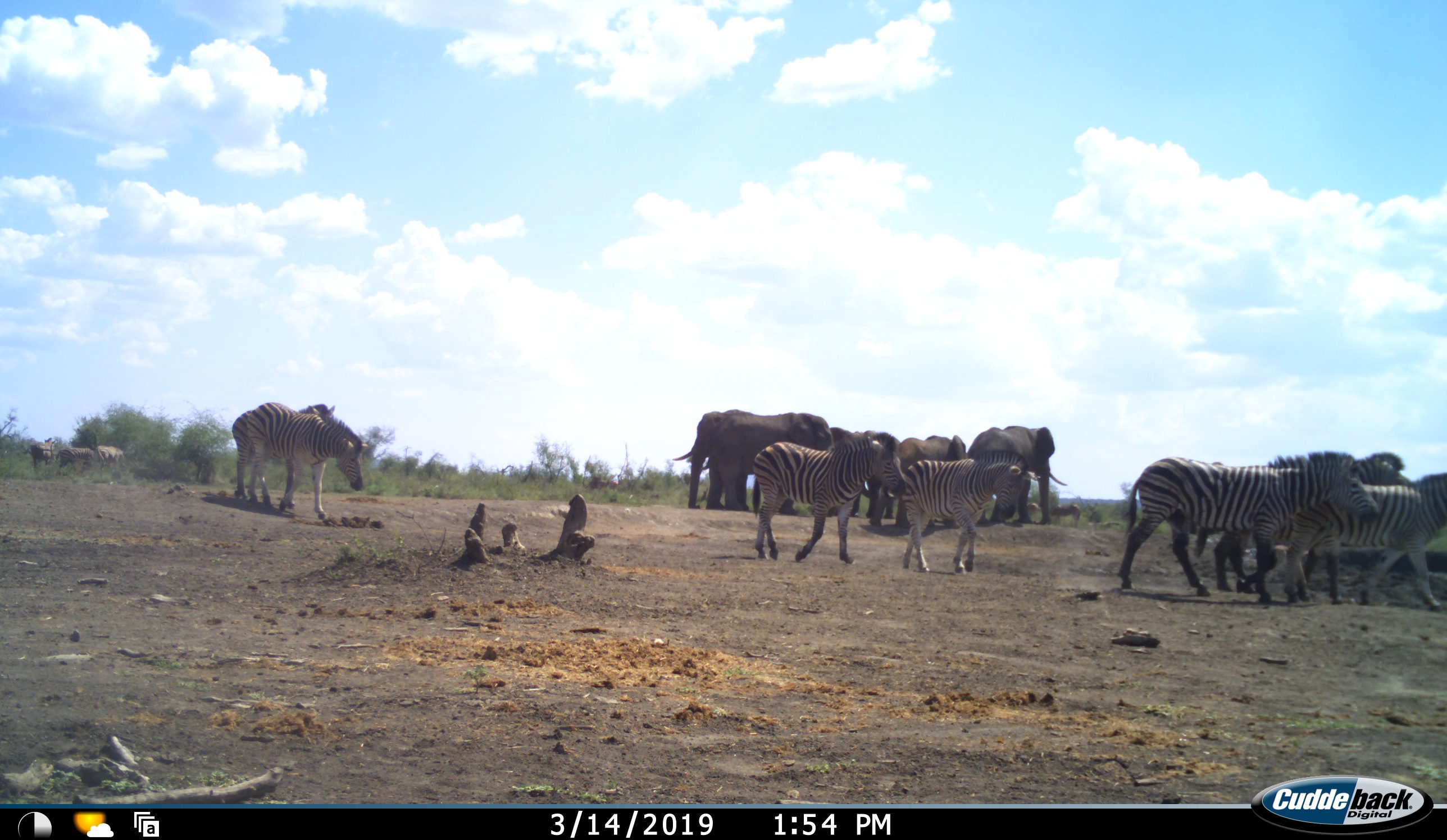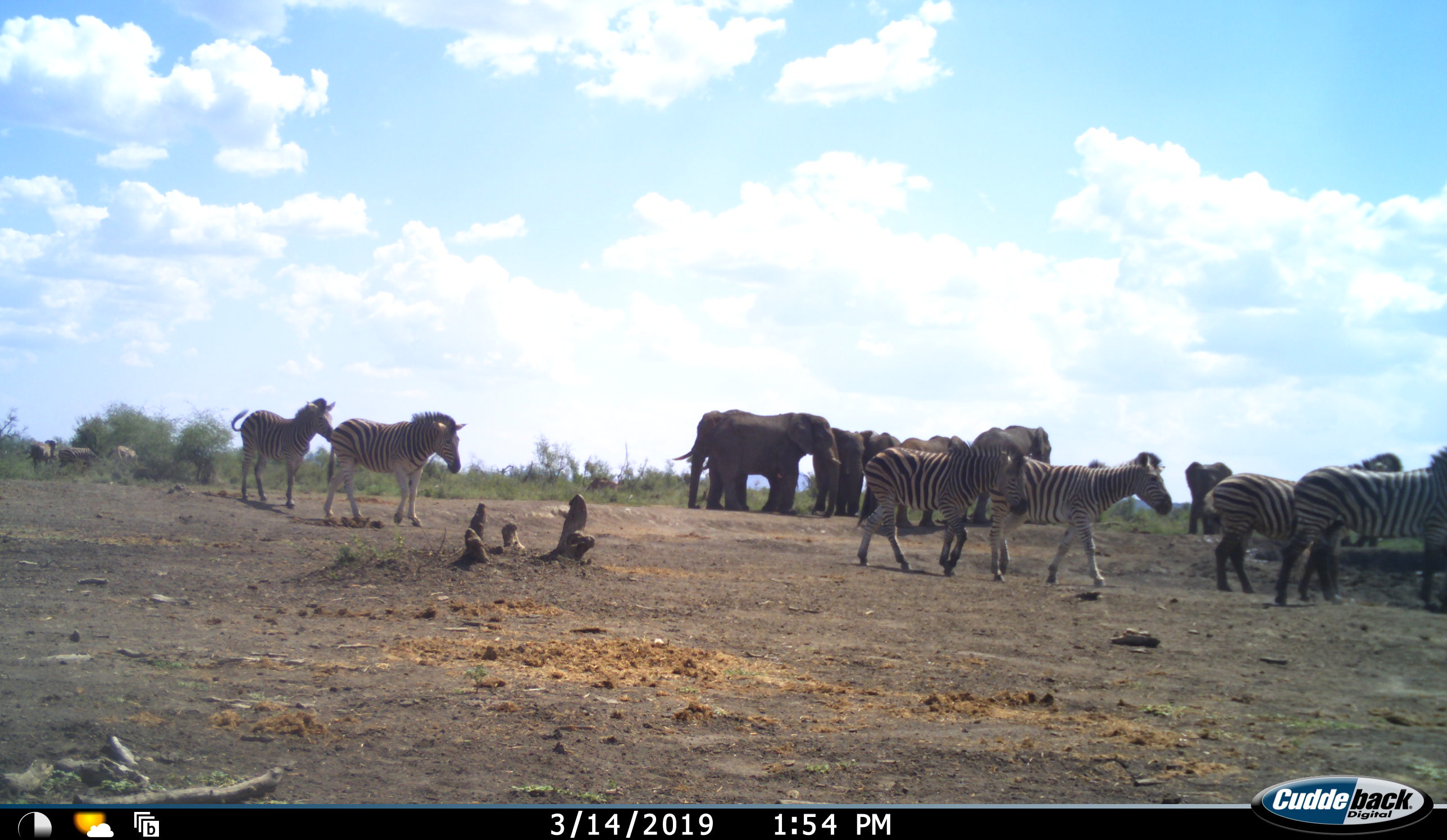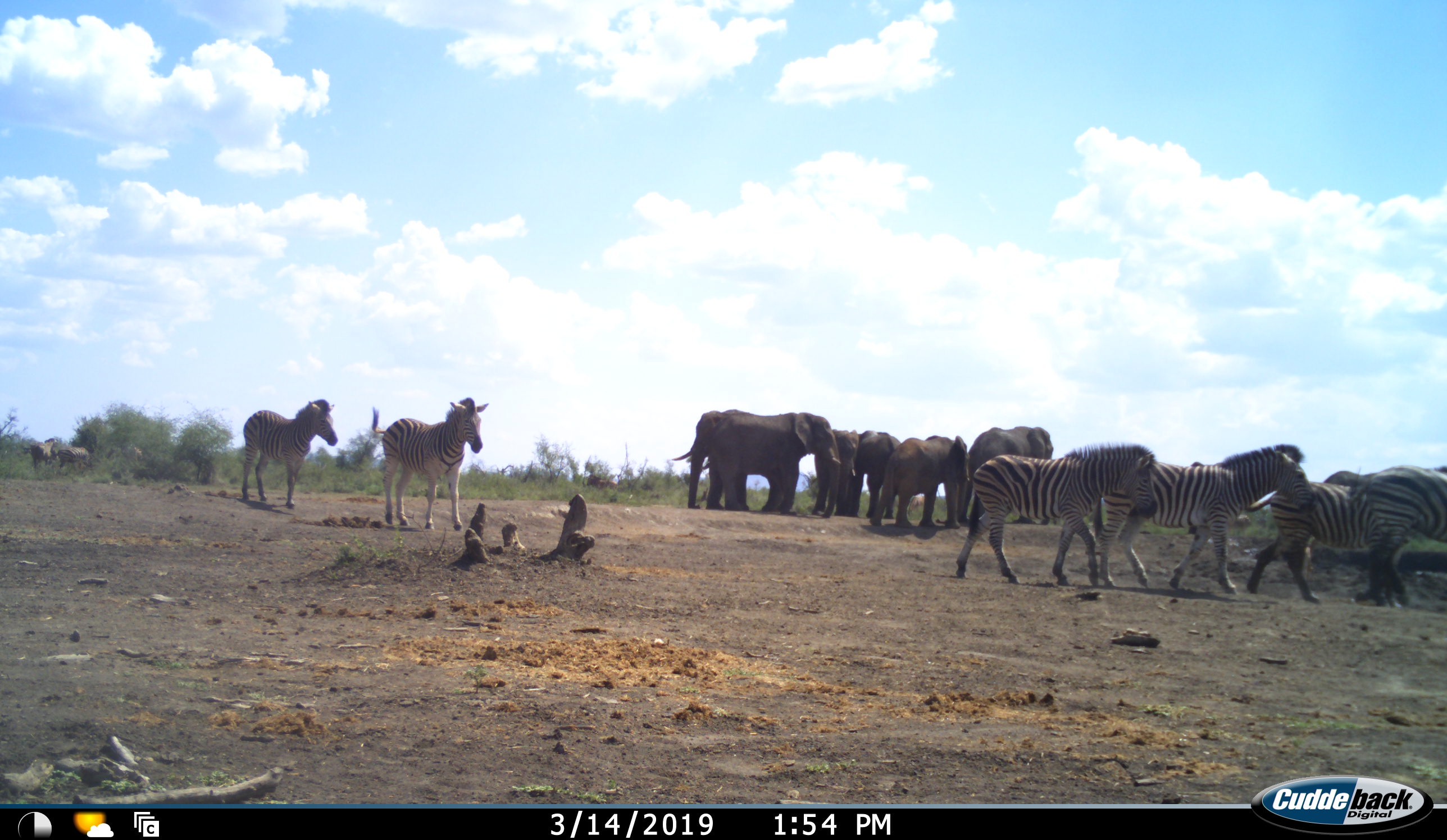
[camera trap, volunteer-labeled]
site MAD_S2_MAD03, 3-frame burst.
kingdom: Animalia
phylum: Chordata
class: Mammalia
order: Proboscidea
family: Elephantidae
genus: Loxodonta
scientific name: Loxodonta africana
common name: african bush elephant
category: elephant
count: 6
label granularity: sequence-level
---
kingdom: Animalia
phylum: Chordata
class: Mammalia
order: Perissodactyla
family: Equidae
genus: Equus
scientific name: Equus quagga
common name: plains zebra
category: zebraplains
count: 8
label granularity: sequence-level